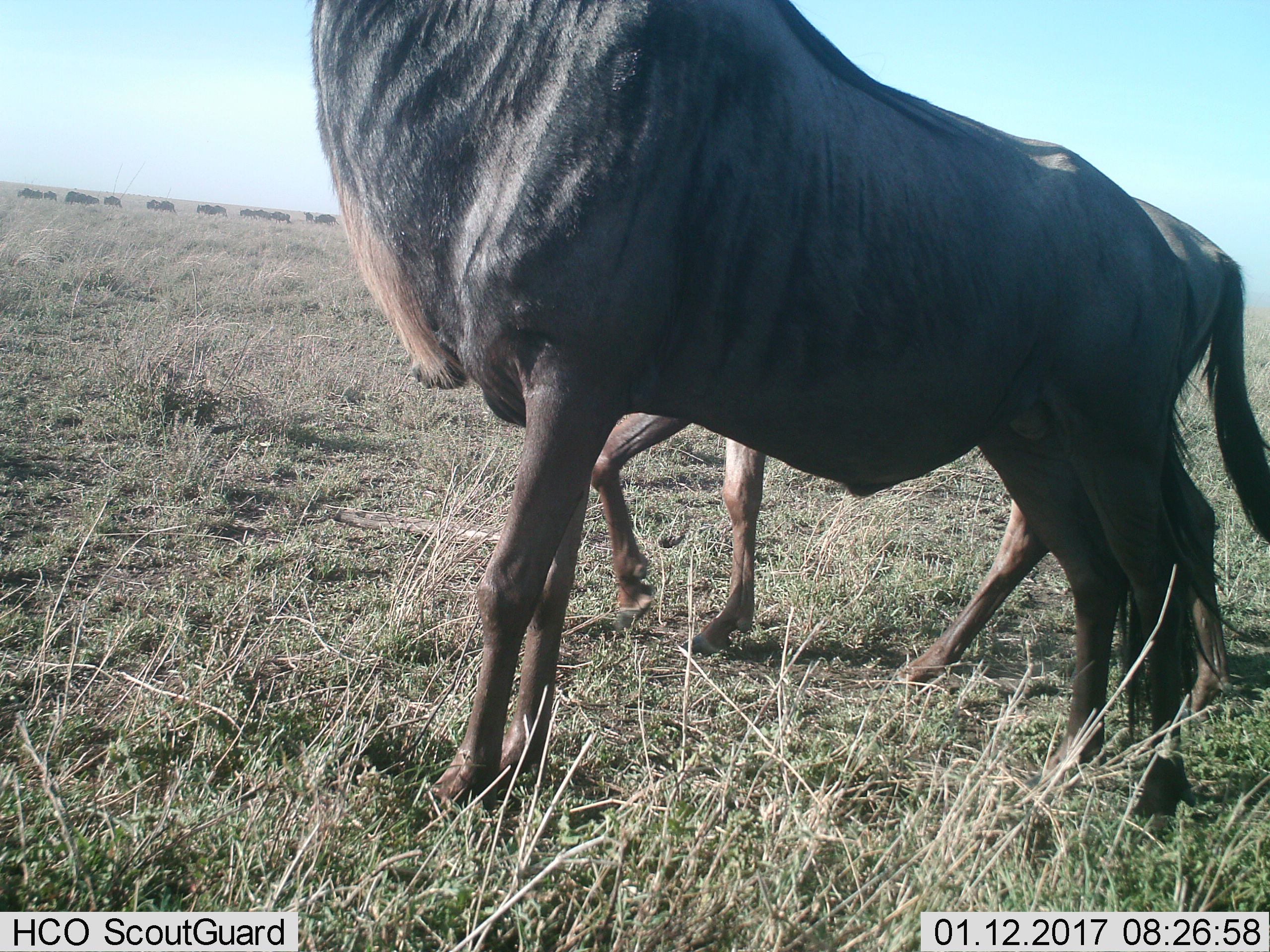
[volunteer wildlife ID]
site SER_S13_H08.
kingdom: Animalia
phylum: Chordata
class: Mammalia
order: Artiodactyla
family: Bovidae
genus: Connochaetes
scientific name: Connochaetes taurinus taurinus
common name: blue wildebeest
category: wildebeestblue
Wildebeestblue (blue wildebeest) (Connochaetes taurinus taurinus), count 2. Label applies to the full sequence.